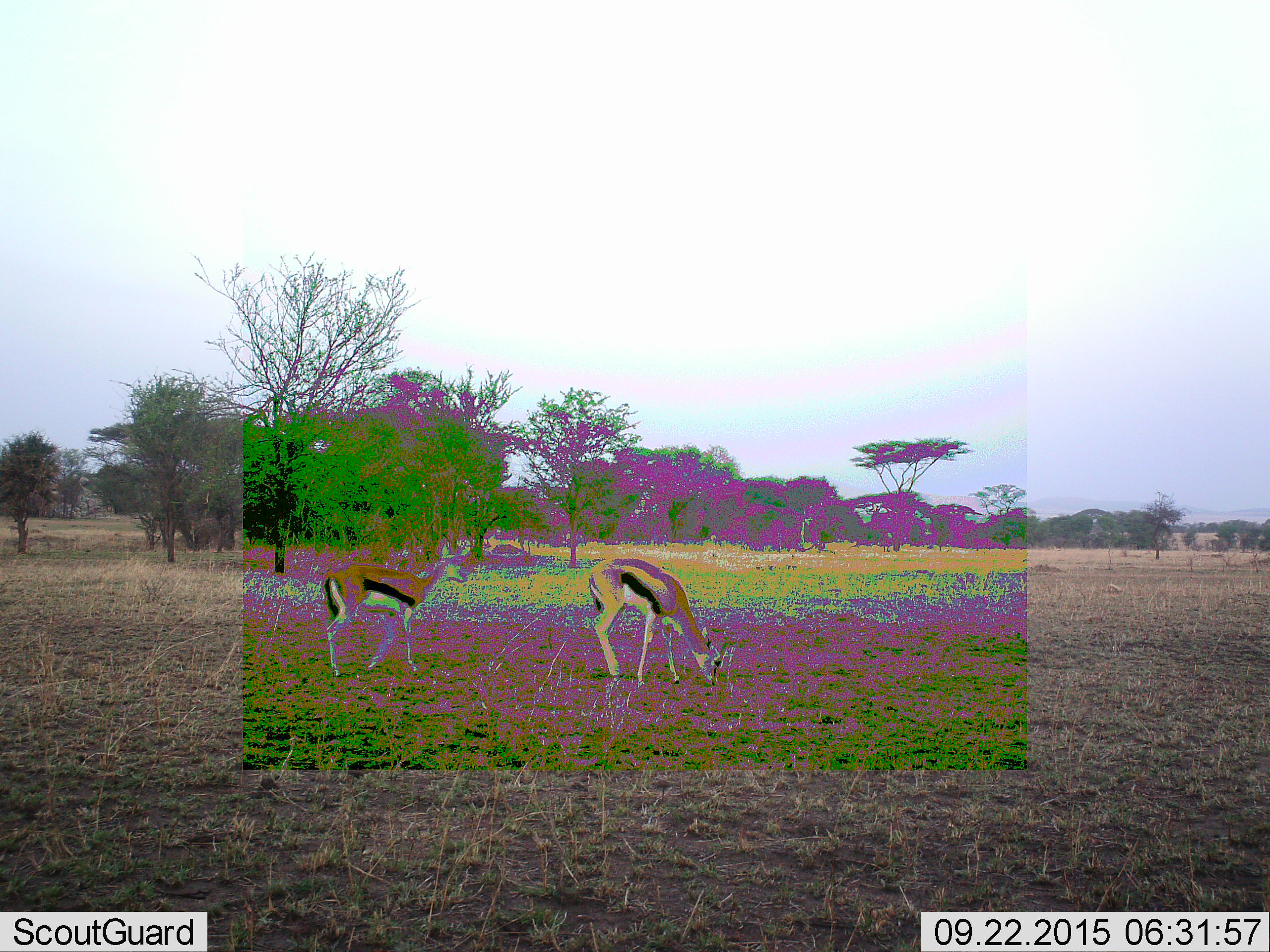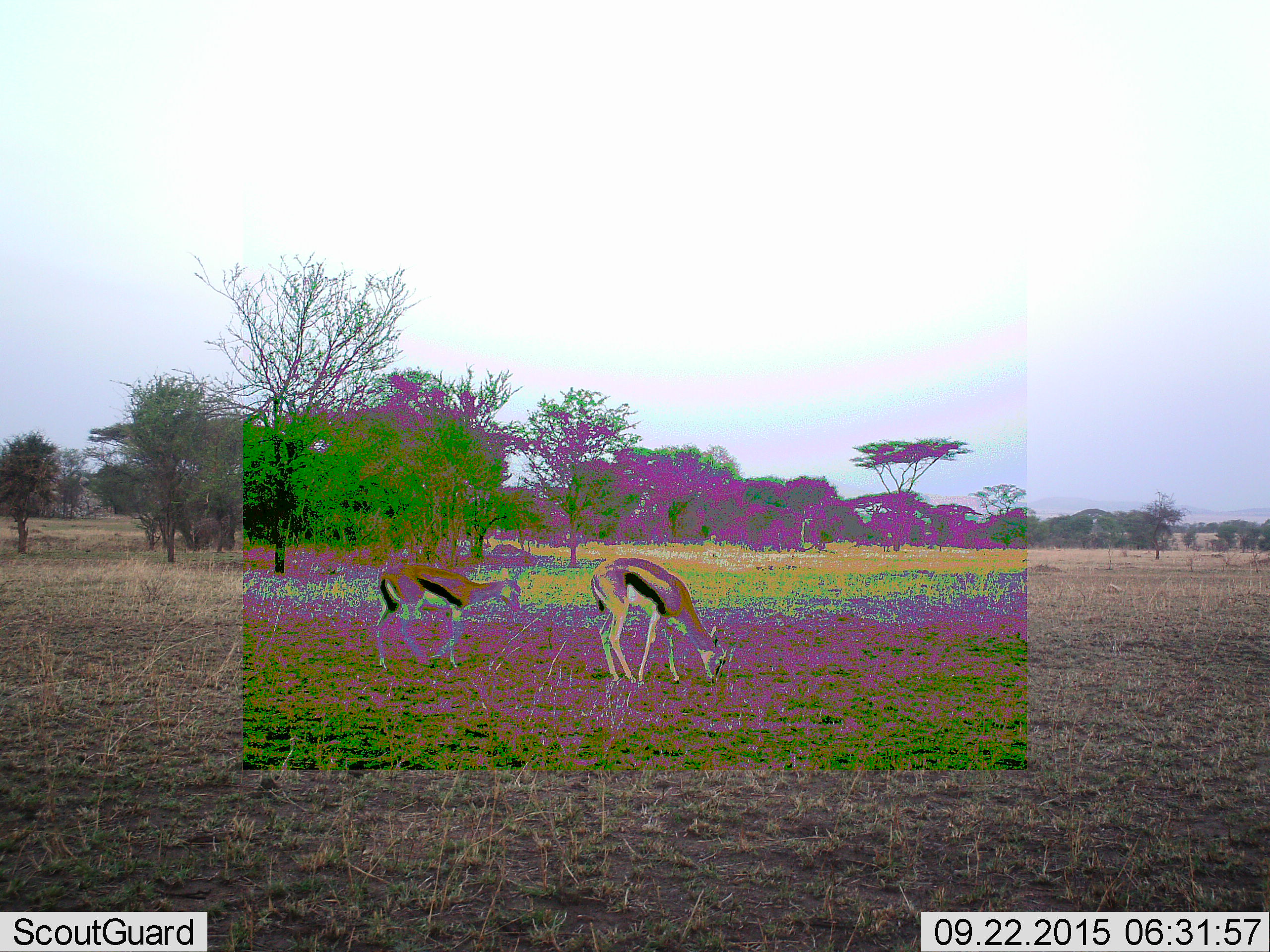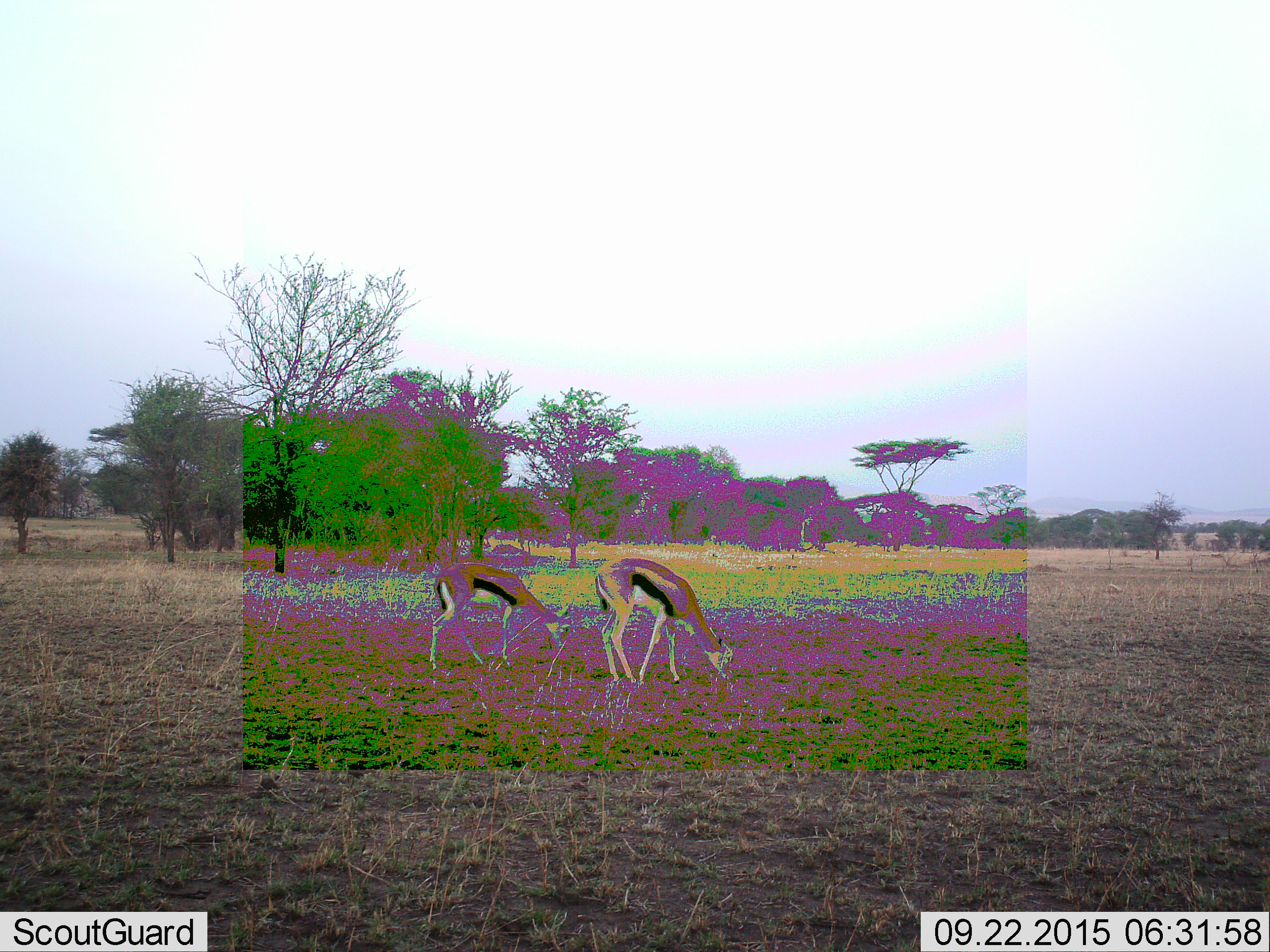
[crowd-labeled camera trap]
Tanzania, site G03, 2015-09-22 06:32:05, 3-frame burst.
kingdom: Animalia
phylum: Chordata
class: Mammalia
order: Artiodactyla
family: Bovidae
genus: Eudorcas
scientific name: Eudorcas thomsonii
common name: thomson's gazelle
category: gazellethomsons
Gazellethomsons (thomson's gazelle) (Eudorcas thomsonii), count 2. Behavior (volunteer vote fractions): standing 22%, resting 0%, moving 50%, interacting 0%. Young present (vote fraction): 0%. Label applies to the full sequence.